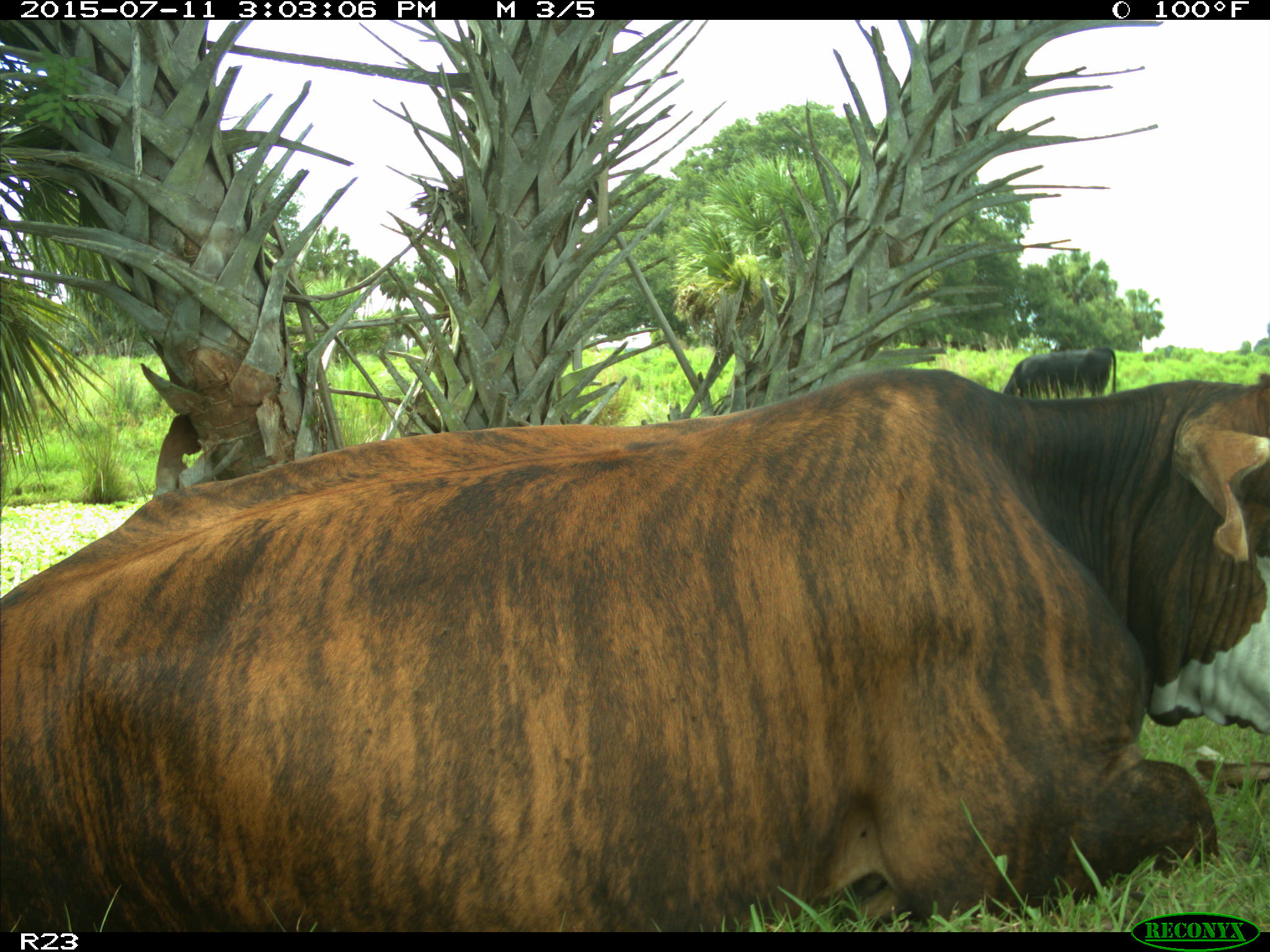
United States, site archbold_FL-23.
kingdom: Animalia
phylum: Chordata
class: Mammalia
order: Artiodactyla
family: Bovidae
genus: Bos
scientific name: Bos taurus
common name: domestic cow